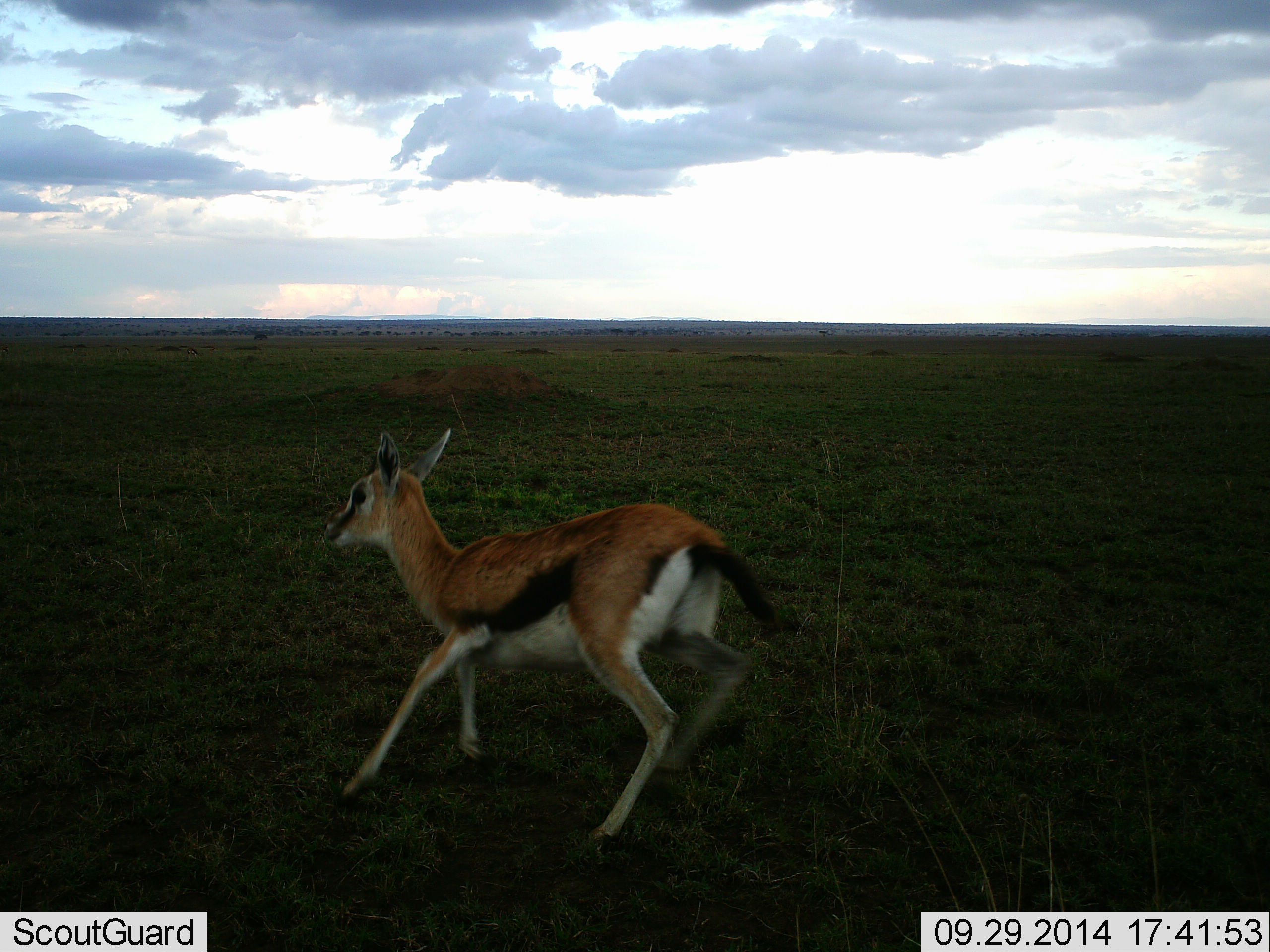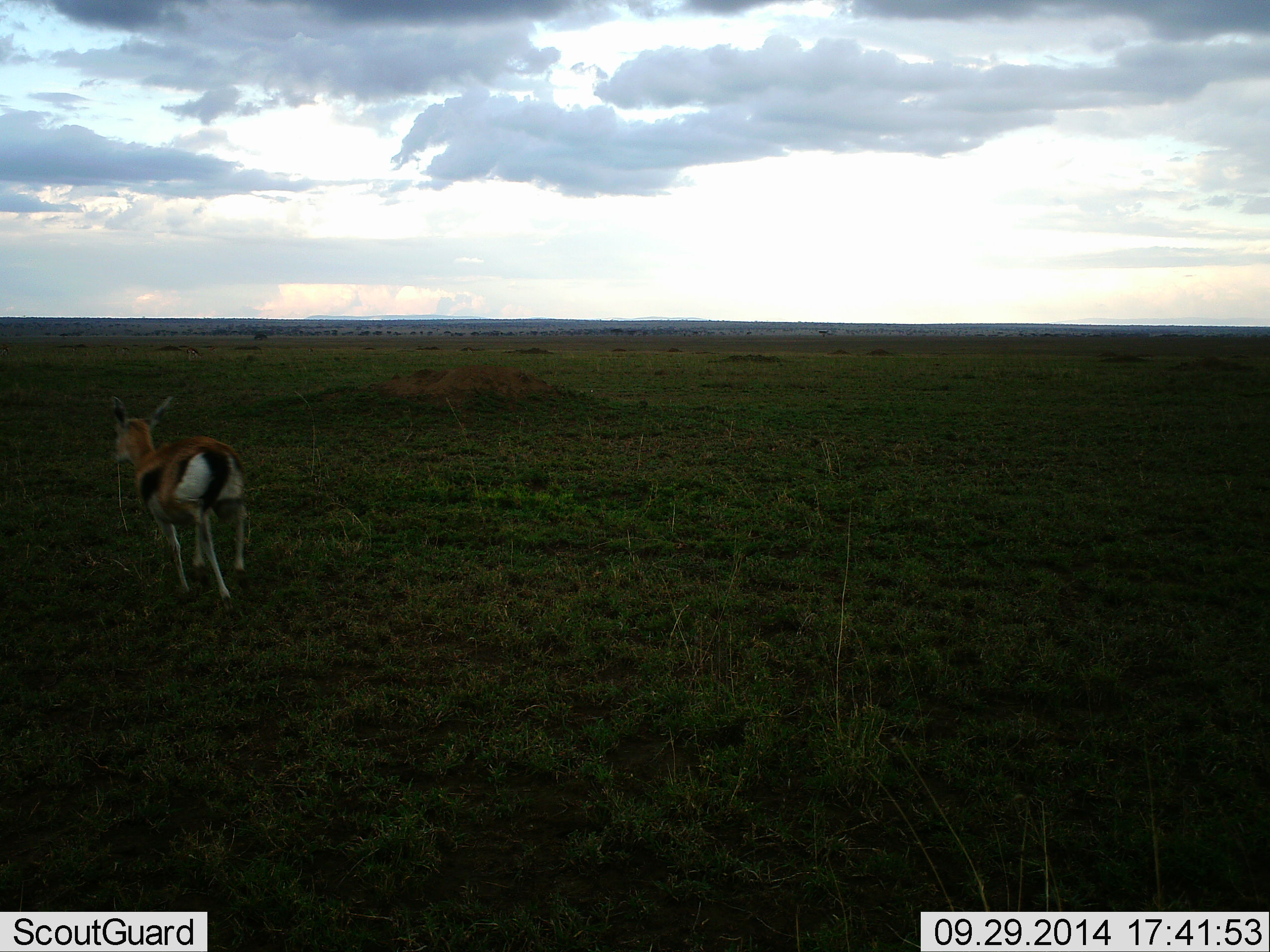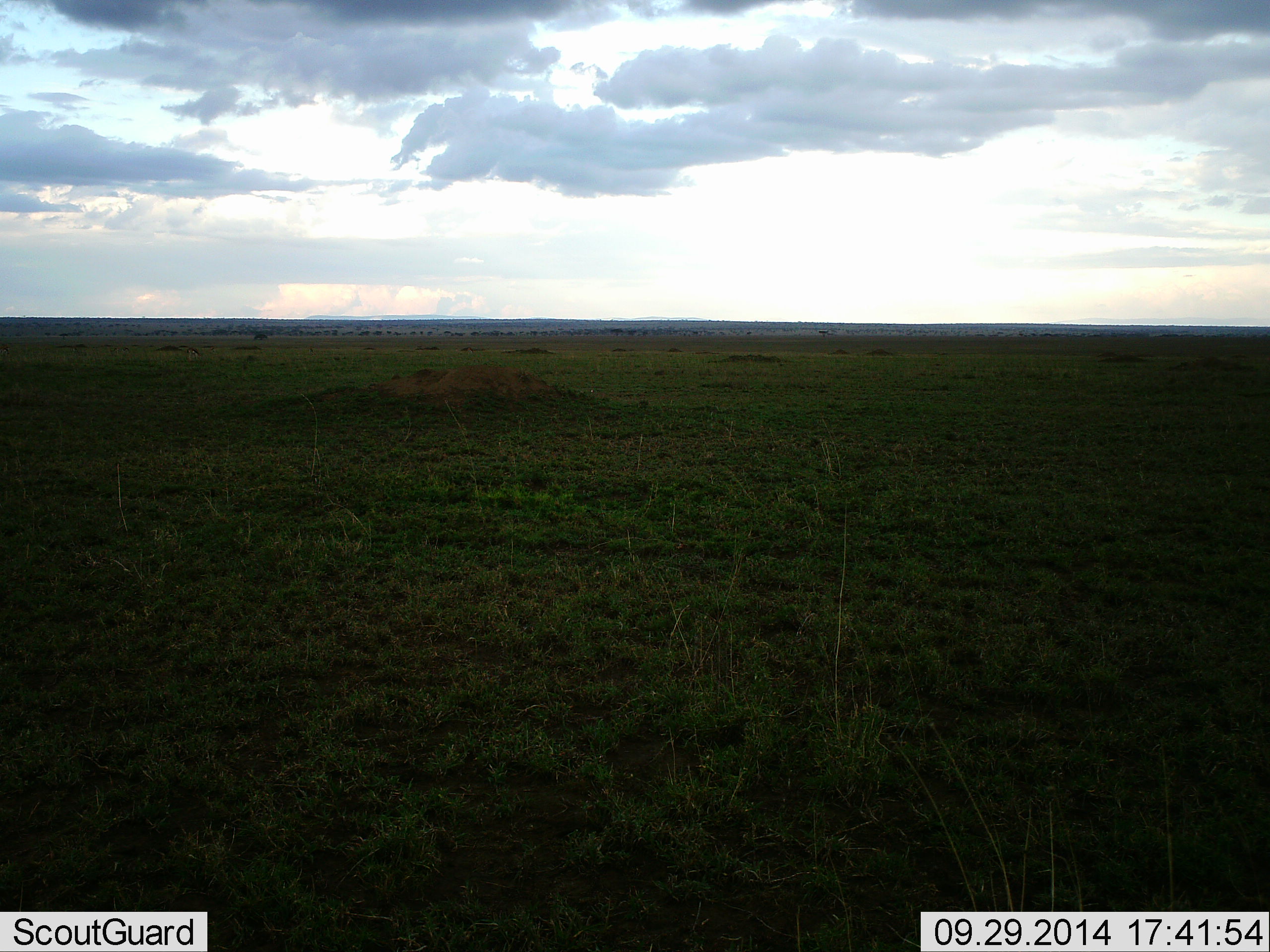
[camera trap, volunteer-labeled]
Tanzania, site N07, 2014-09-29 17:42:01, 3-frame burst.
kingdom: Animalia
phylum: Chordata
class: Mammalia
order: Artiodactyla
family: Bovidae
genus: Eudorcas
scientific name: Eudorcas thomsonii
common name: thomson's gazelle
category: gazellethomsons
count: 1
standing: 0%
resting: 0%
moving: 100%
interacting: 0%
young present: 0%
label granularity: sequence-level